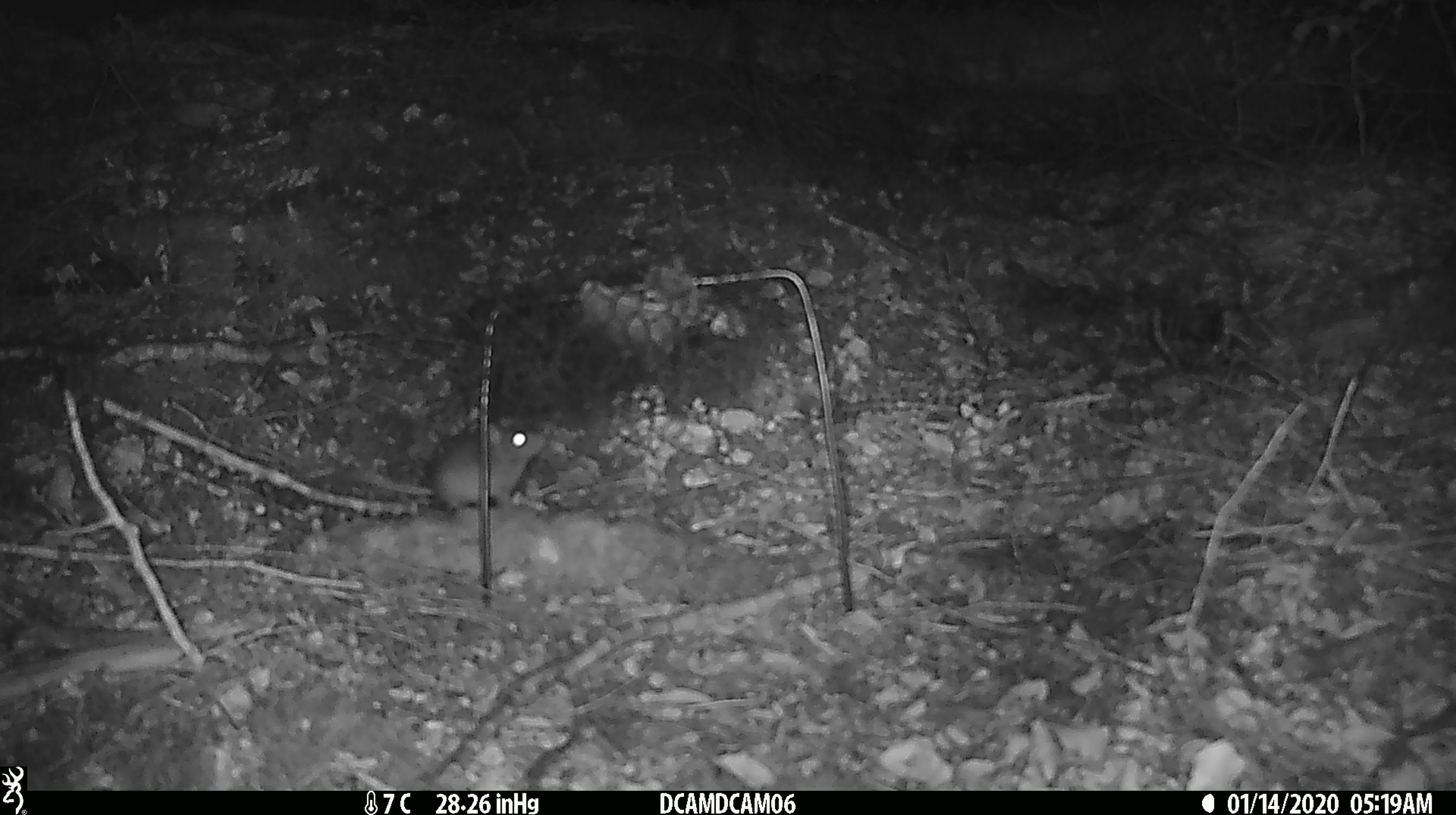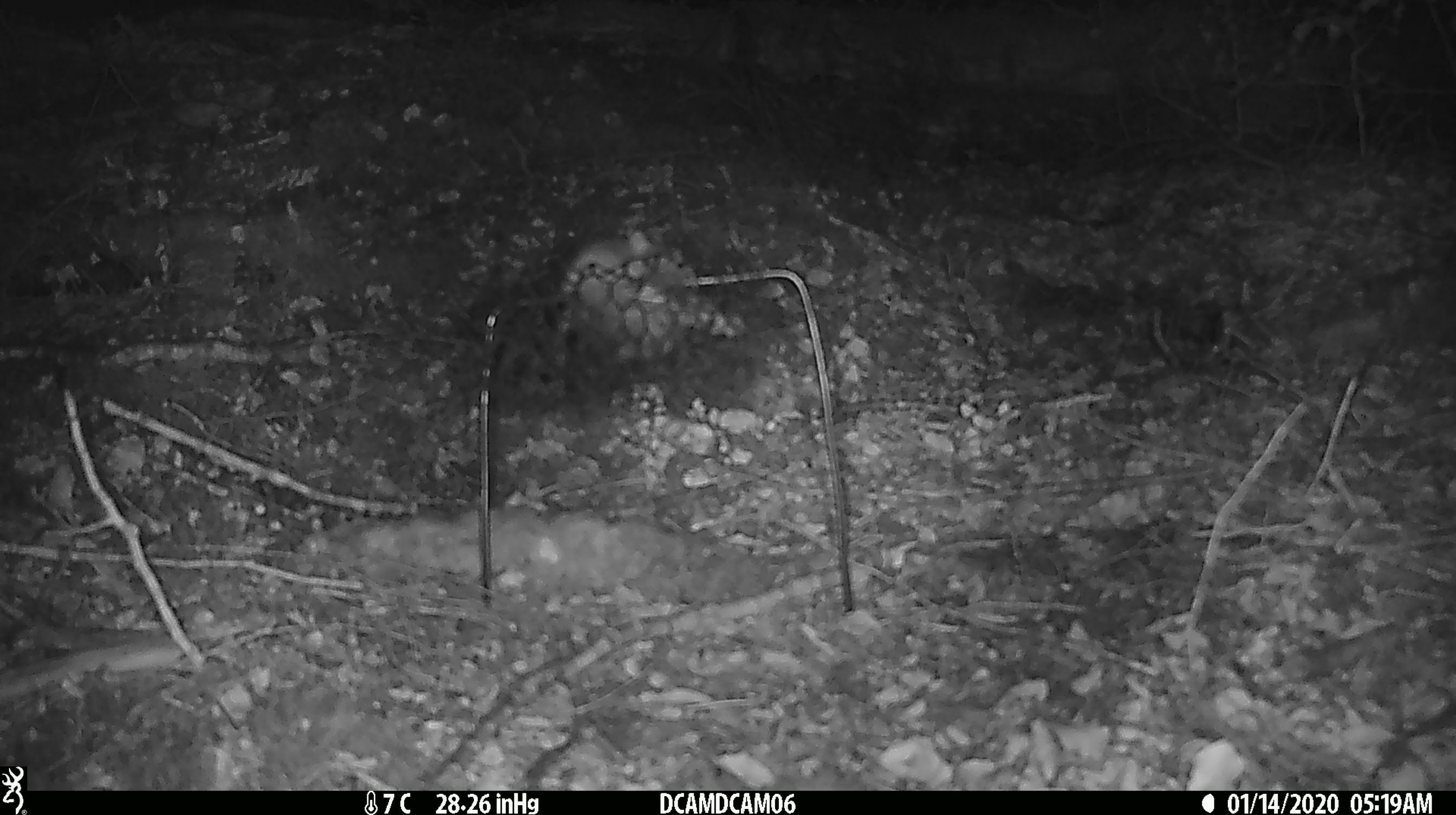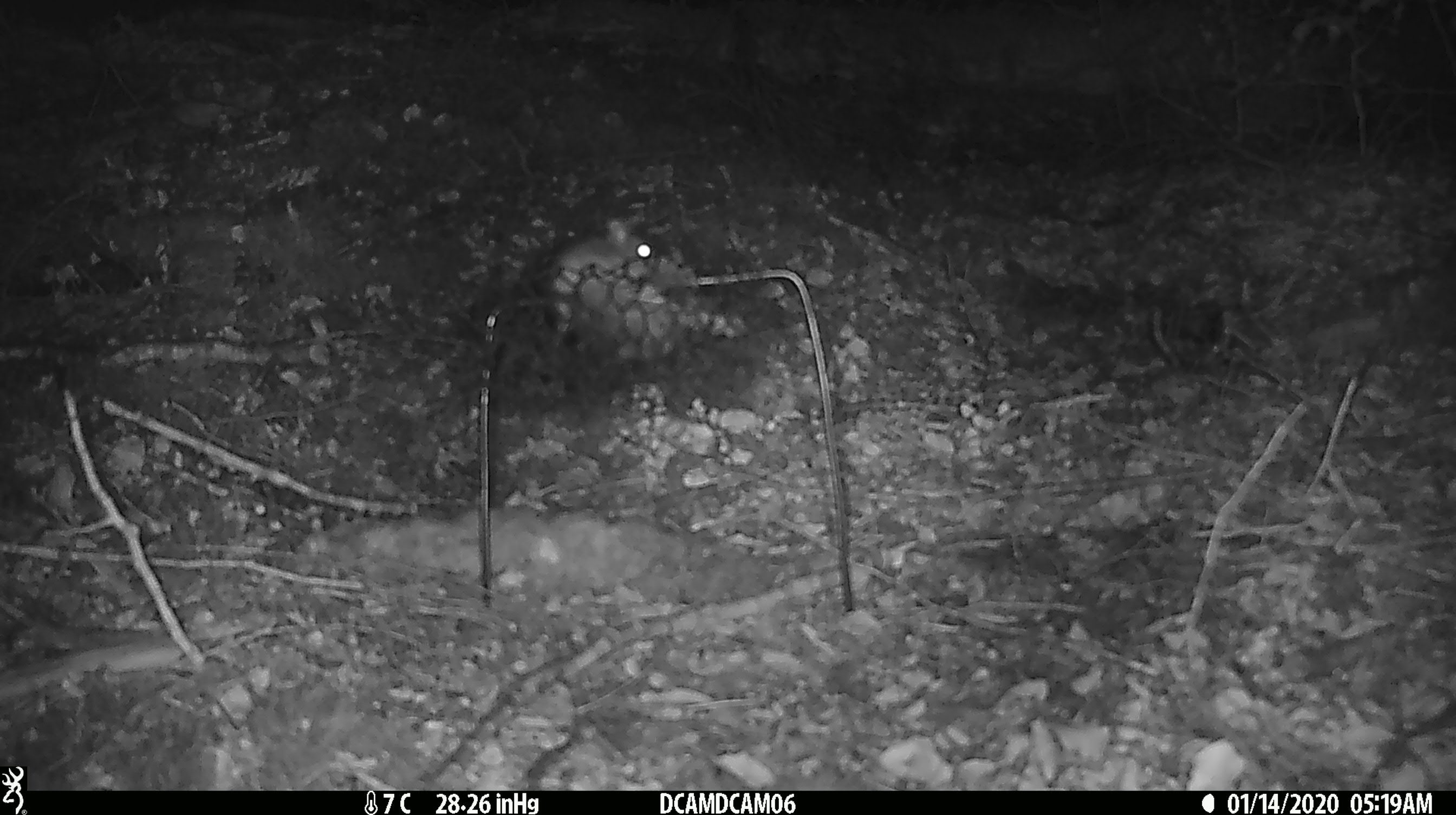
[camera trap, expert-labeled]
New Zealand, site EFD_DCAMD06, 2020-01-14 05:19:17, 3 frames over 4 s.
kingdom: Animalia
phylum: Chordata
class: Mammalia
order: Rodentia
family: Muridae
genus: Mus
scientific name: Mus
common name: mouse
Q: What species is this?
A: Mouse (Mus).